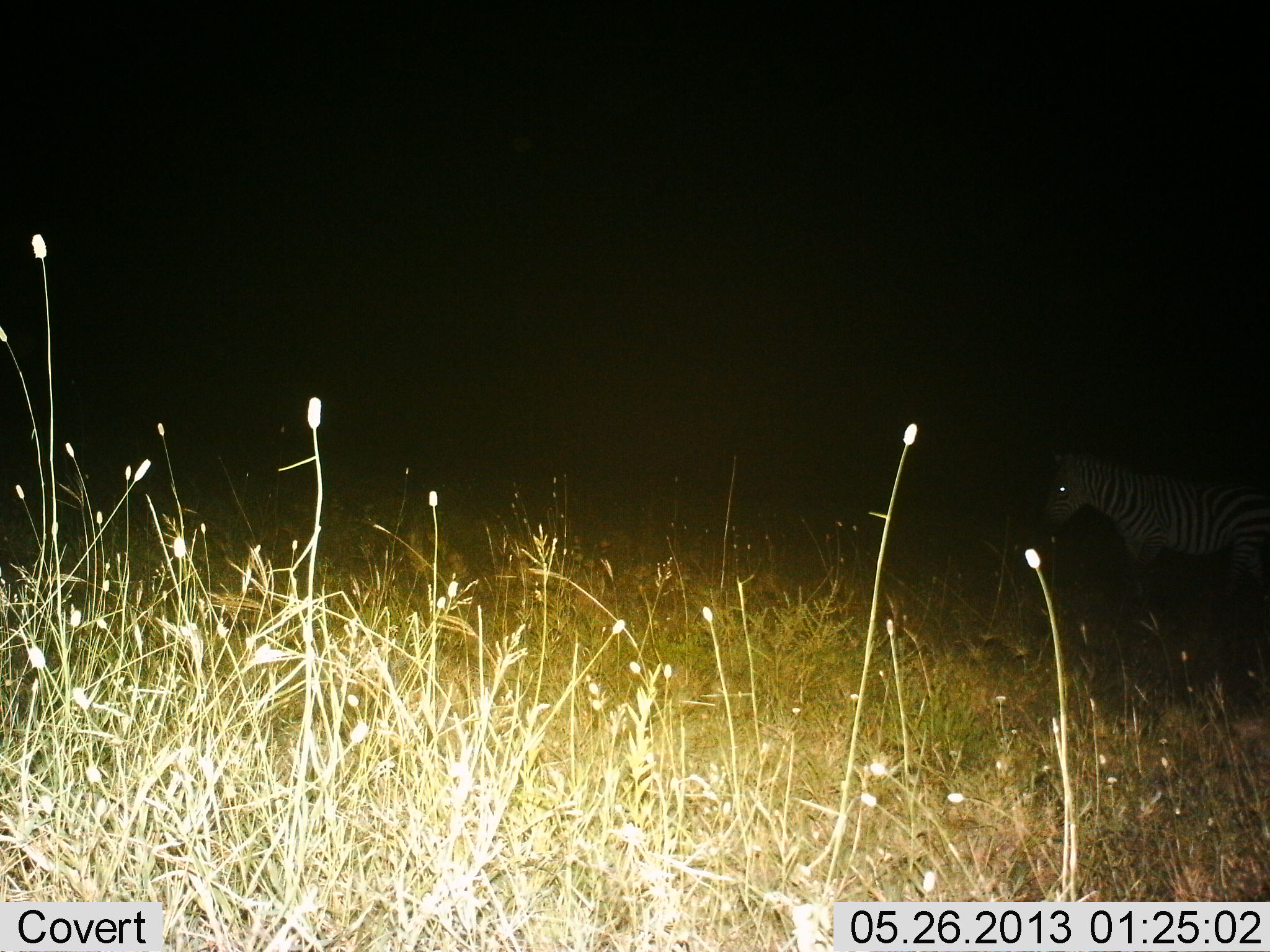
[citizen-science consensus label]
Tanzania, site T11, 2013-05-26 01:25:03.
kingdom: Animalia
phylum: Chordata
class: Mammalia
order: Perissodactyla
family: Equidae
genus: Equus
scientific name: Equus quagga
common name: plains zebra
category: zebra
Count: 1.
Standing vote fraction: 100%.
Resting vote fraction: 0%.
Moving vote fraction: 0%.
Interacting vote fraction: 0%.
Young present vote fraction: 0%.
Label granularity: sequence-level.